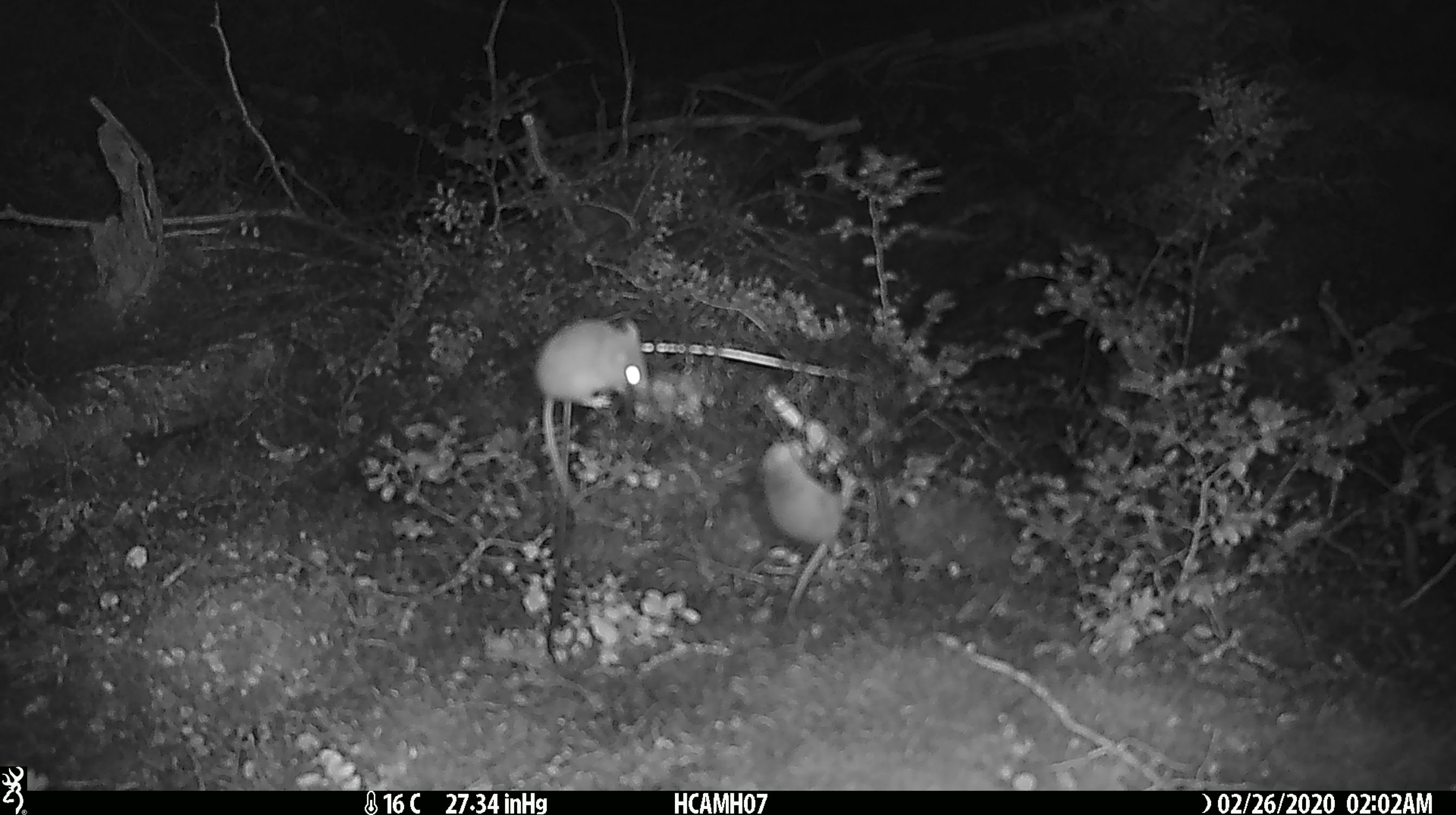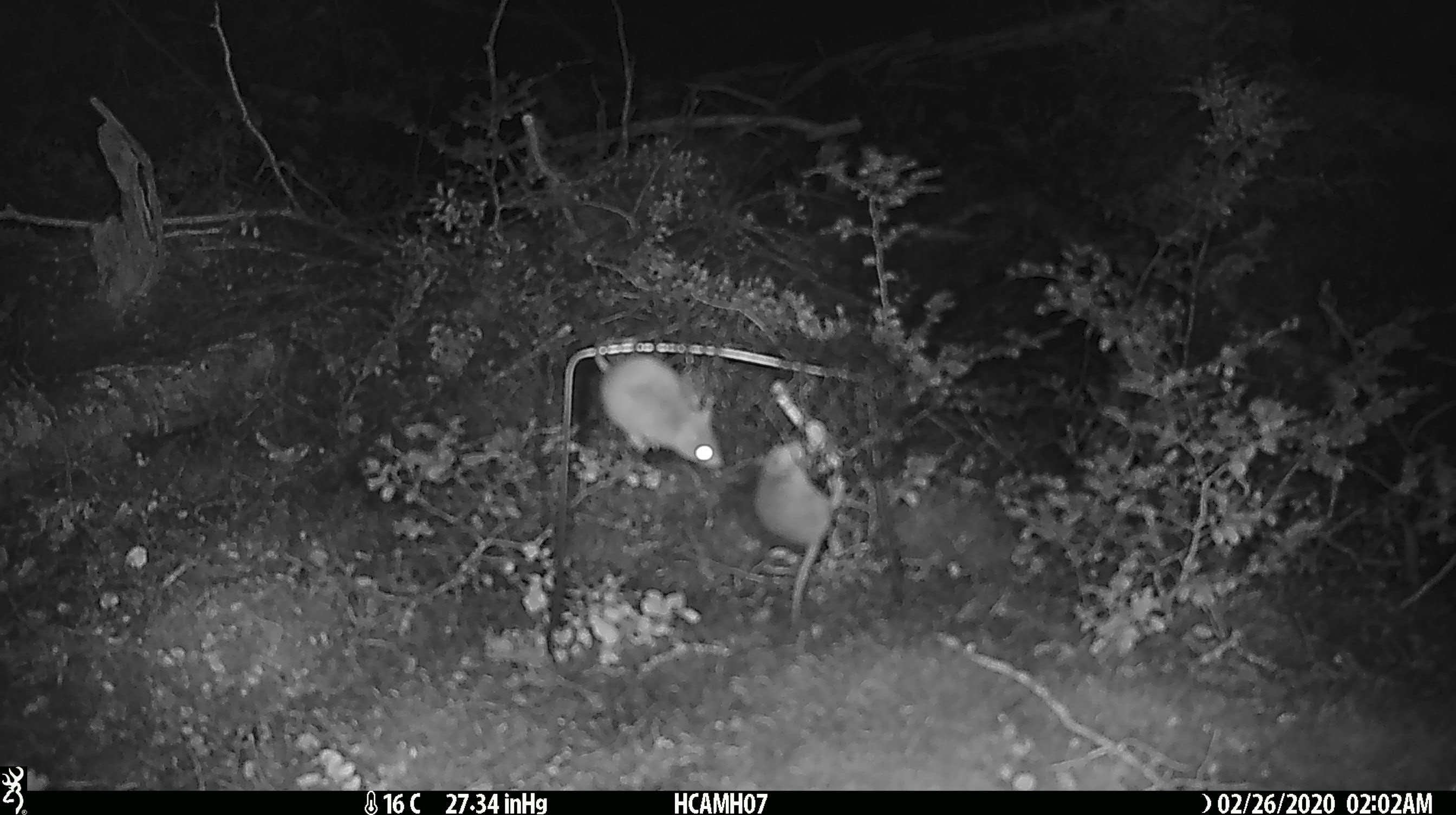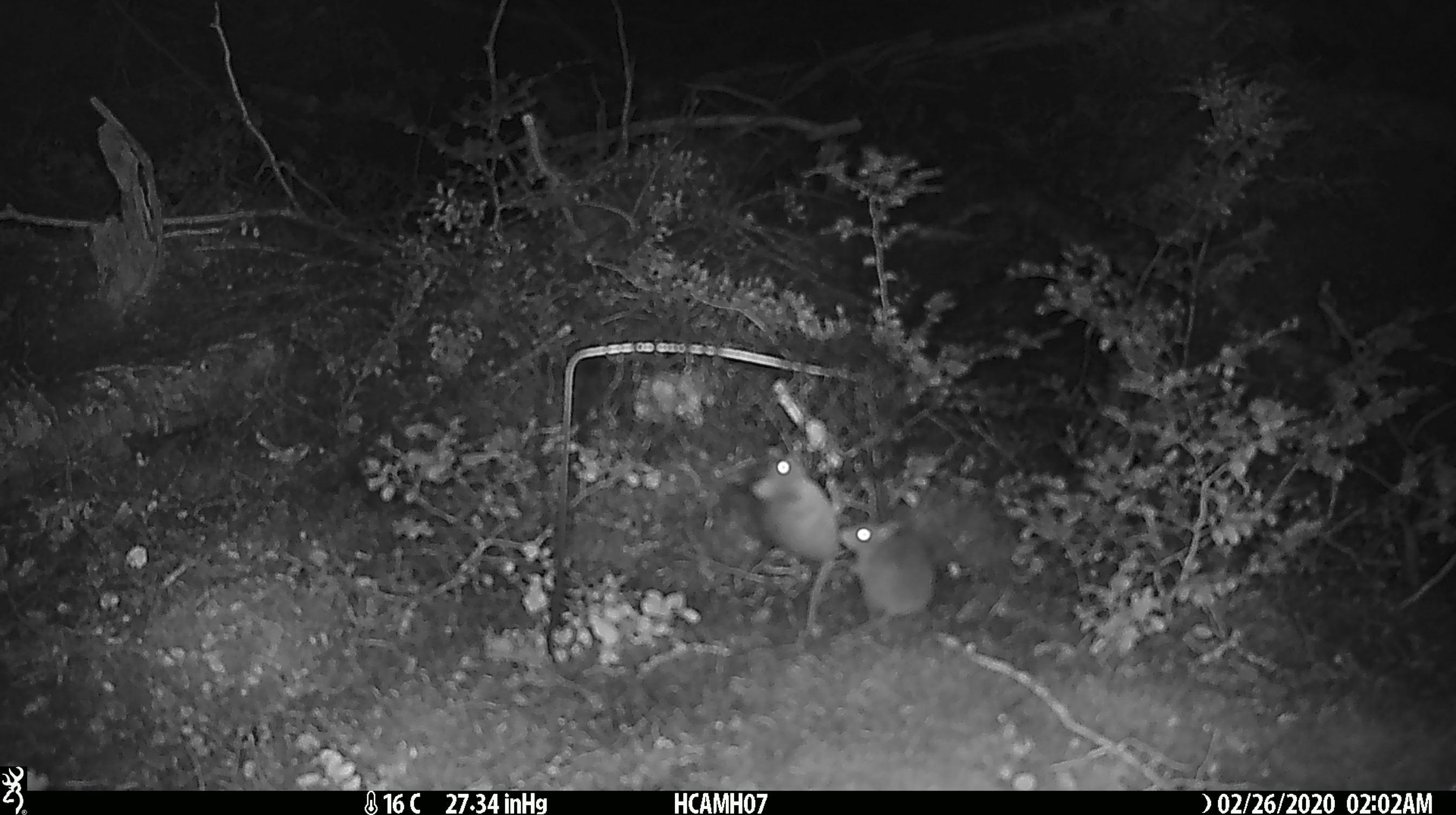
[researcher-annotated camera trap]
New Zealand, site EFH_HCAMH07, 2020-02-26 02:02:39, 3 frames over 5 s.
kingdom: Animalia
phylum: Chordata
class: Mammalia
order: Rodentia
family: Muridae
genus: Mus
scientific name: Mus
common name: mouse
Mouse (Mus).